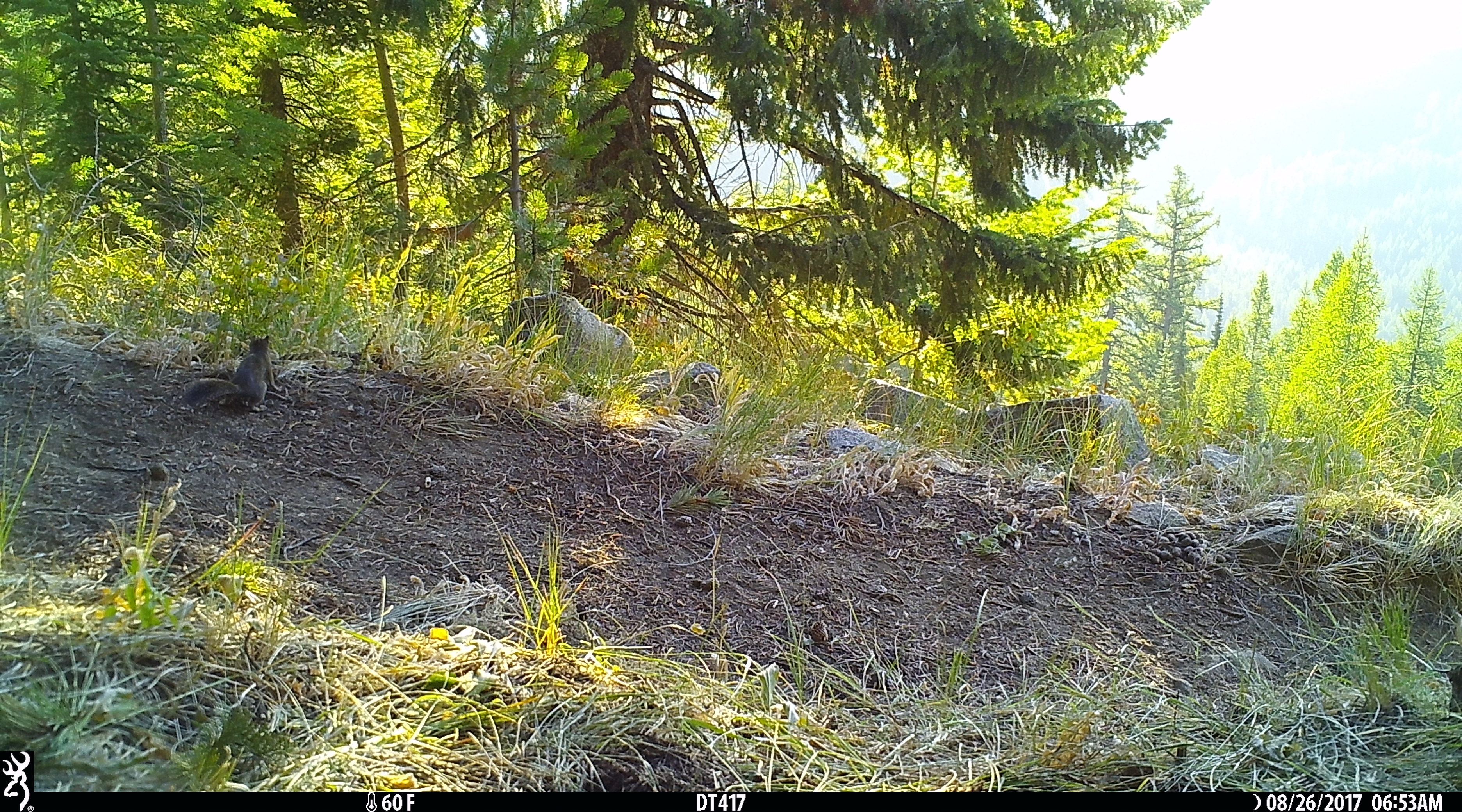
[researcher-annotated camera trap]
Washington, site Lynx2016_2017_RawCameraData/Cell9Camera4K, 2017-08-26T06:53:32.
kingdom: Animalia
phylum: Chordata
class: Mammalia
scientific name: Mammalia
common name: small mammal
Small mammal (Mammalia). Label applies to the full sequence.